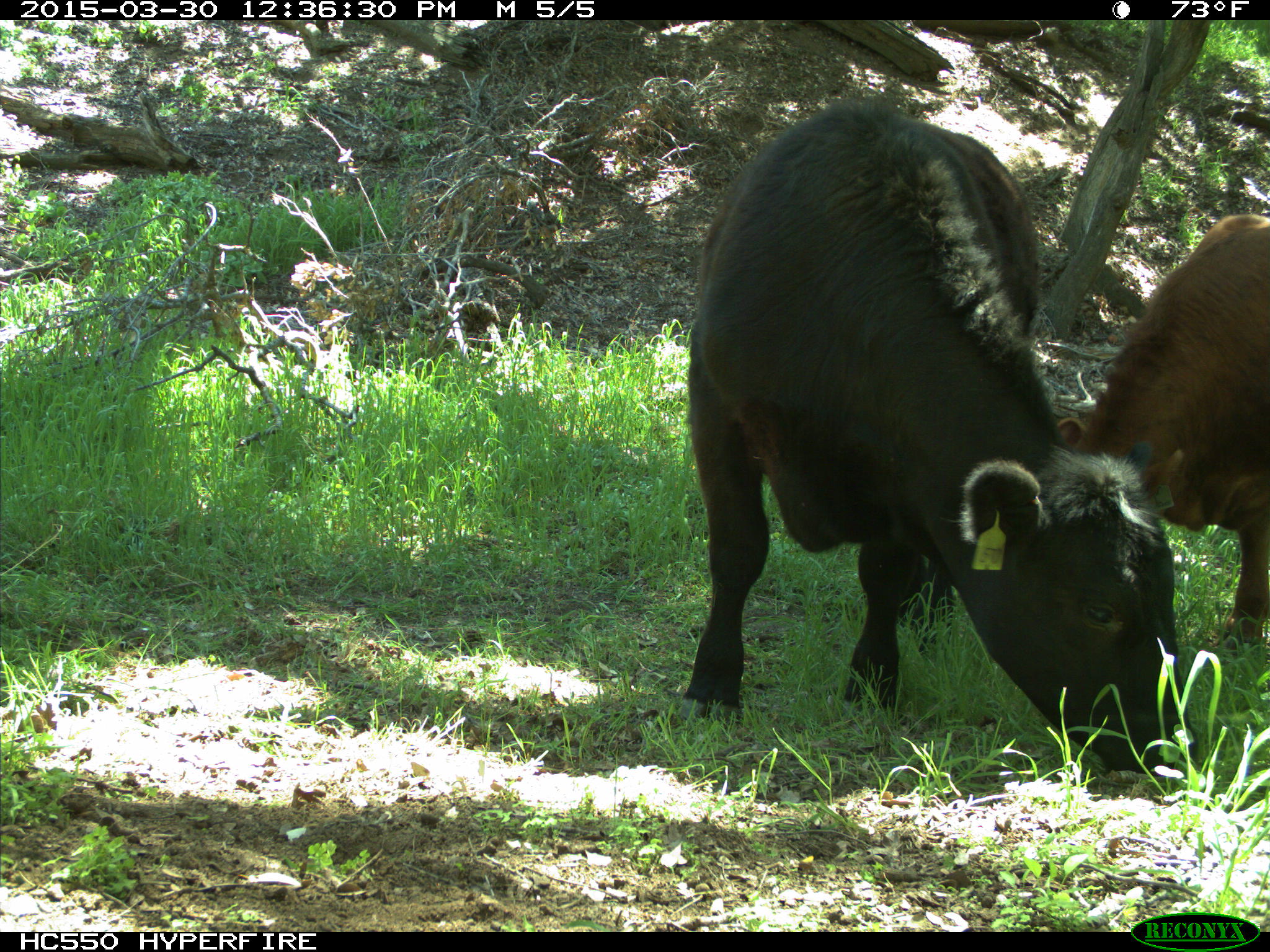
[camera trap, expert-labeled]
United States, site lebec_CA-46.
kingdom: Animalia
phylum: Chordata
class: Mammalia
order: Artiodactyla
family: Bovidae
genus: Bos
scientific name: Bos taurus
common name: domestic cow